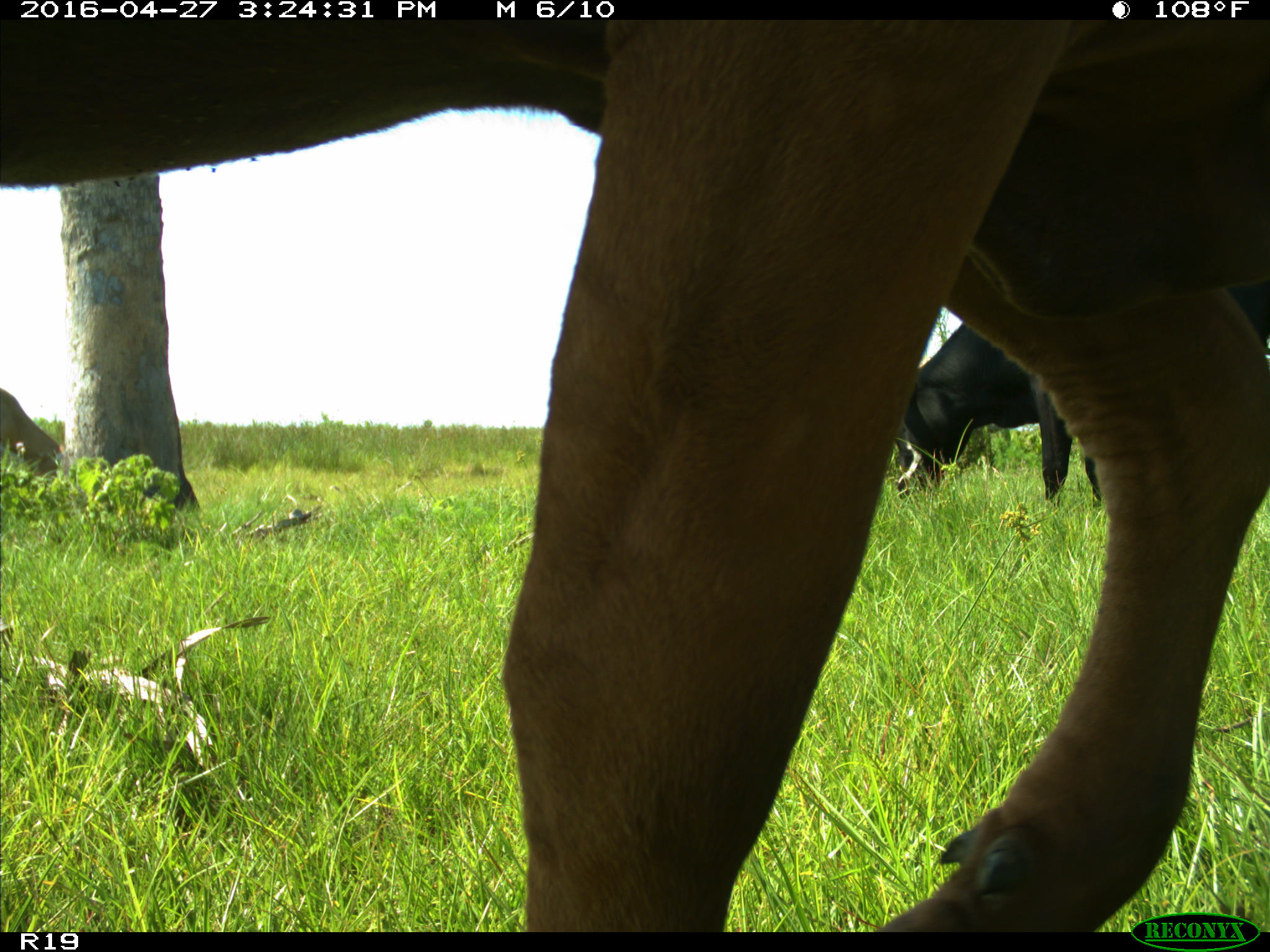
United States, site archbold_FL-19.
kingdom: Animalia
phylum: Chordata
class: Mammalia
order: Artiodactyla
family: Bovidae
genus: Bos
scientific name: Bos taurus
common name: domestic cow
Bos taurus (domestic cow).